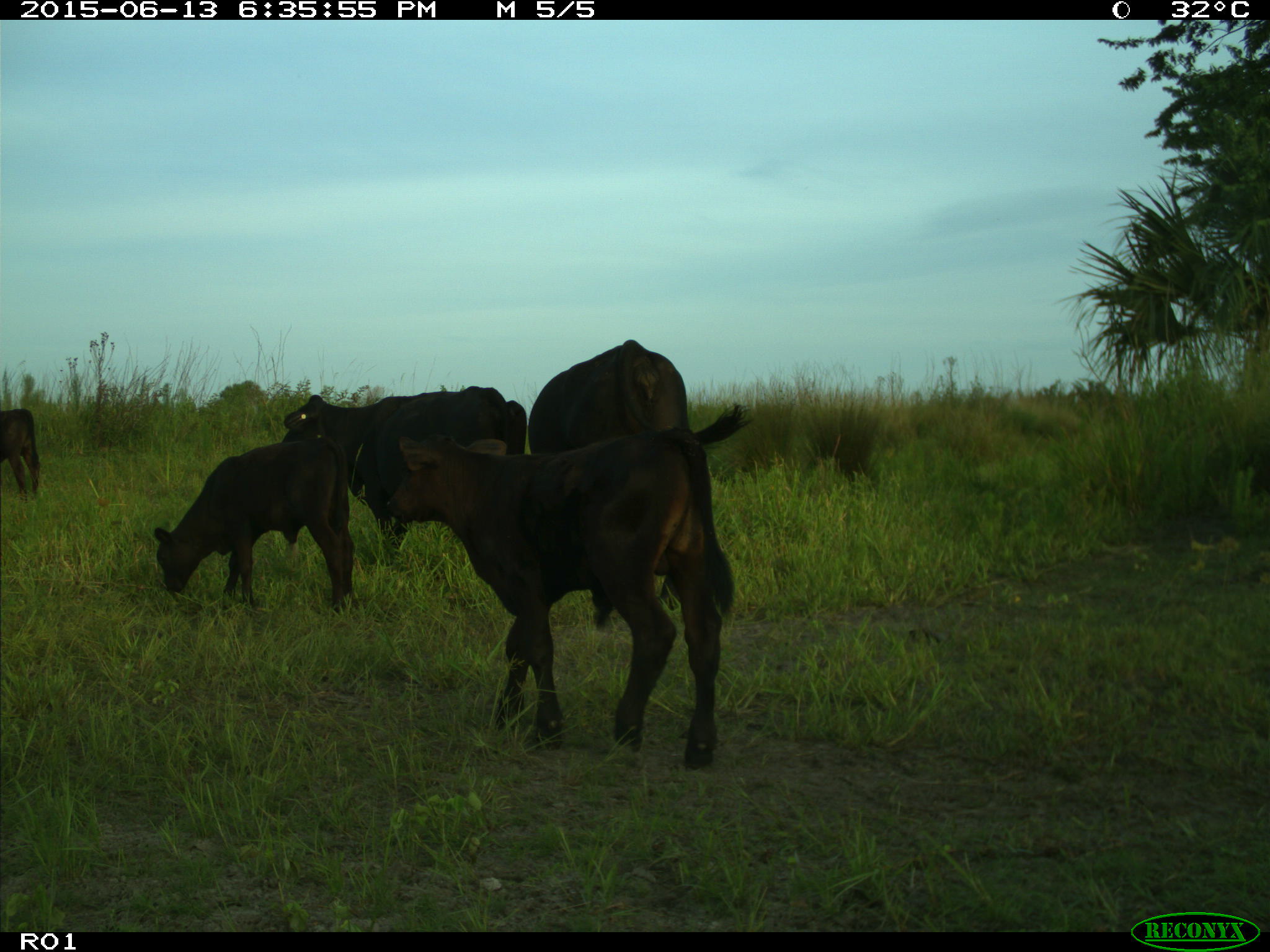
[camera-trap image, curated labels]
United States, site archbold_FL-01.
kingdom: Animalia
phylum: Chordata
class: Mammalia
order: Artiodactyla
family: Bovidae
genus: Bos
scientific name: Bos taurus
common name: domestic cow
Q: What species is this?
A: Bos taurus (domestic cow).